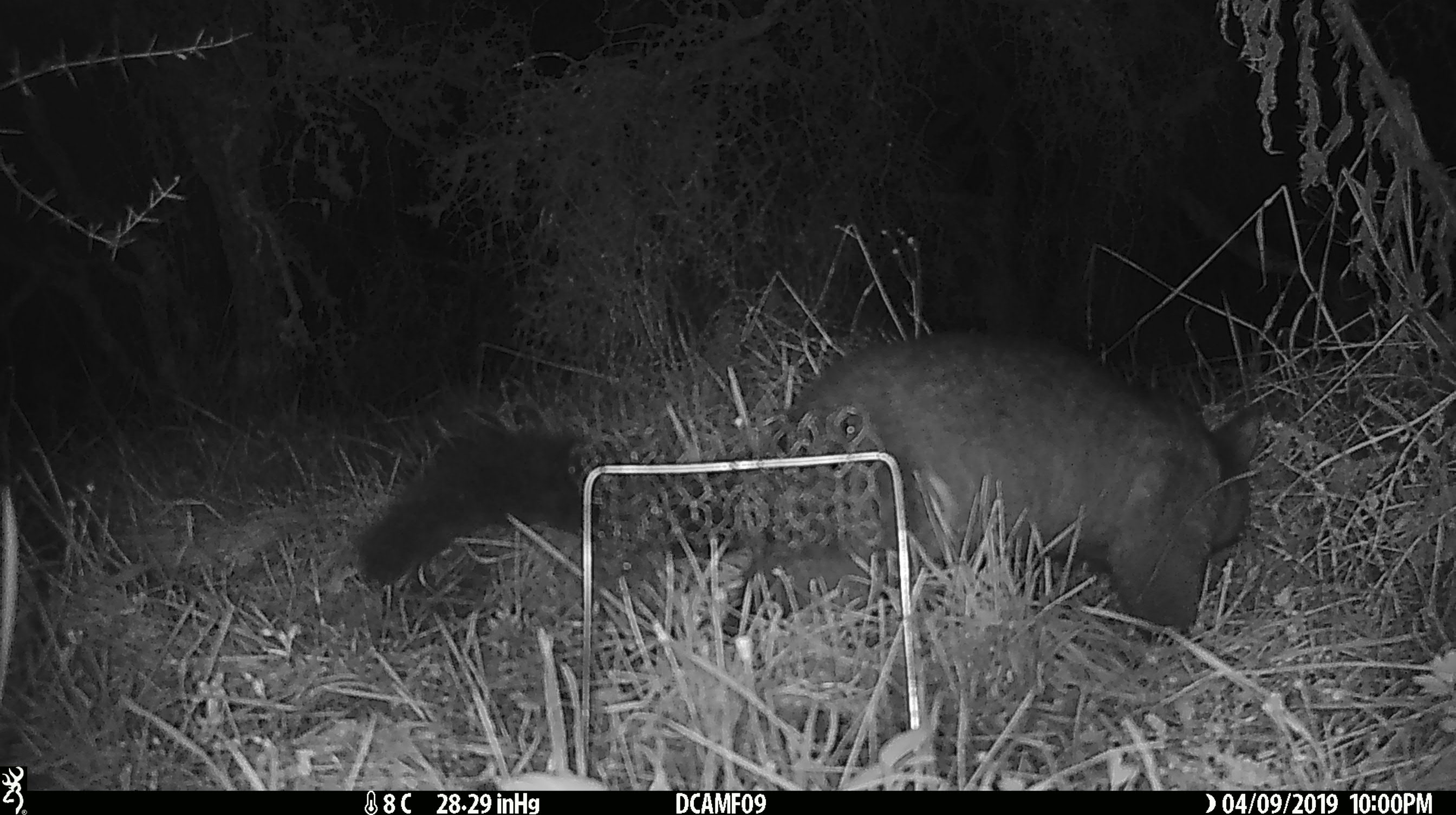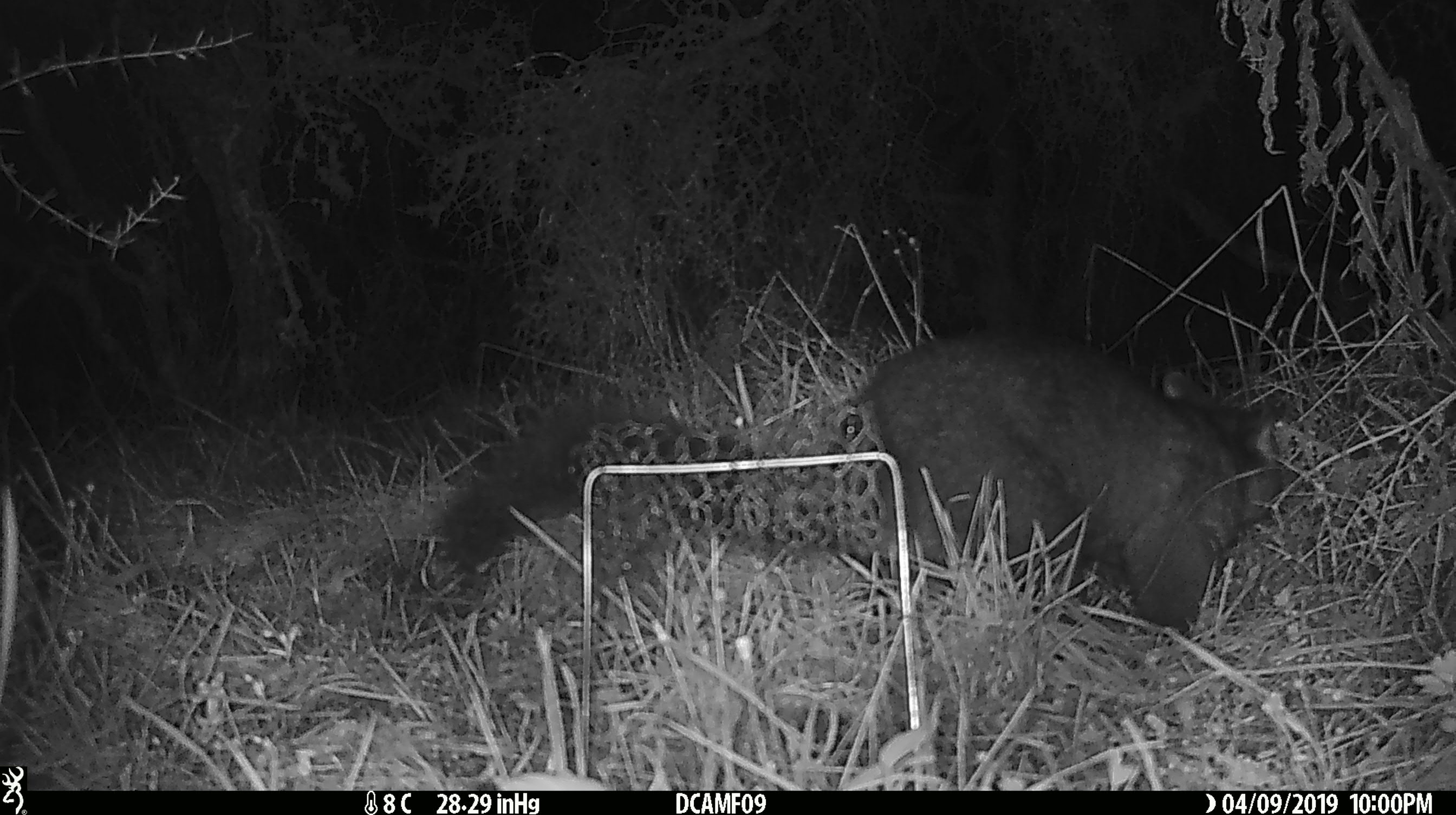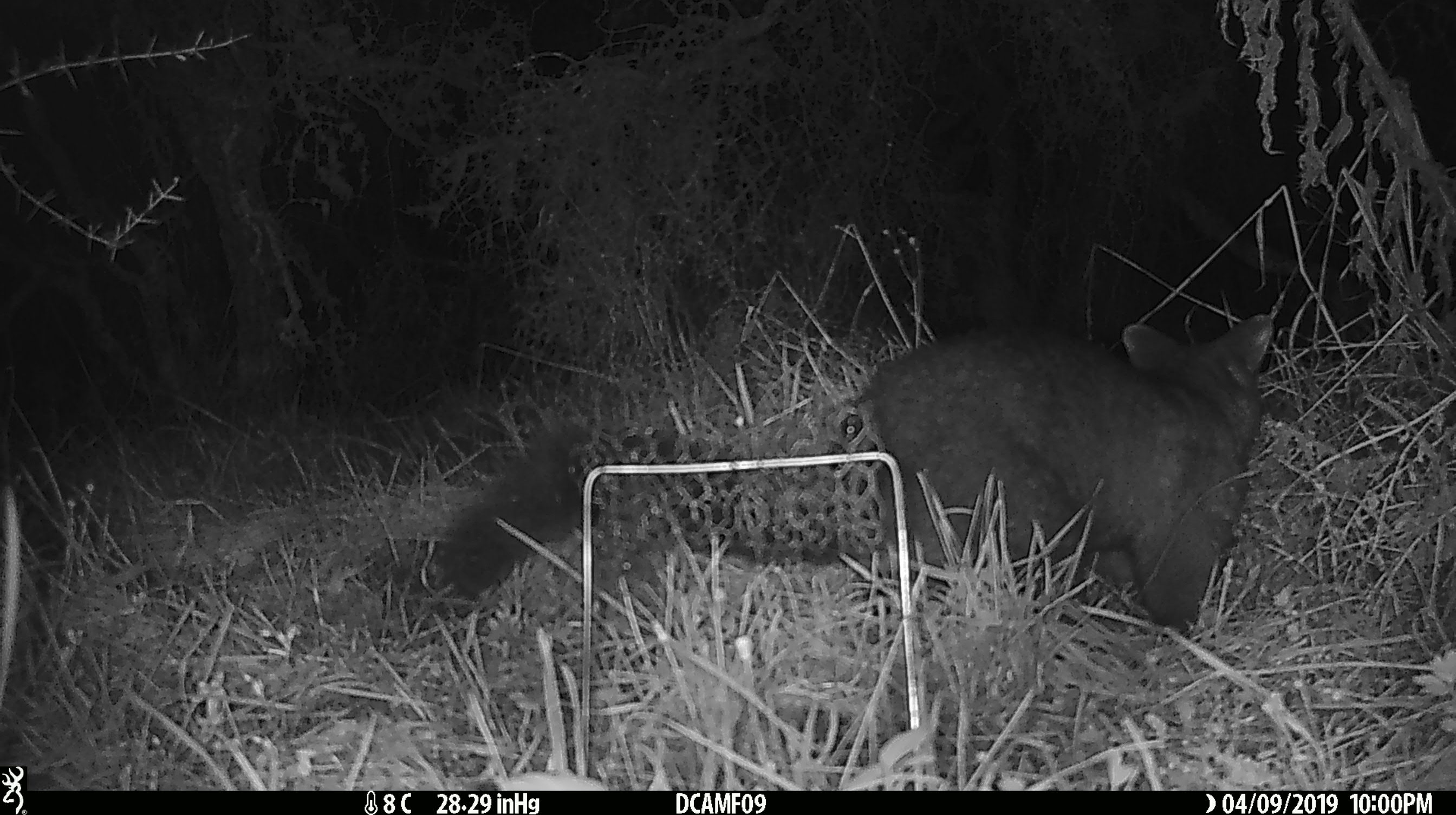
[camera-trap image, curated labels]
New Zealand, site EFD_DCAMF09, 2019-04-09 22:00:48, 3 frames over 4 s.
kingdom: Animalia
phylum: Chordata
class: Mammalia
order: Diprotodontia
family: Phalangeridae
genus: Trichosurus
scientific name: Trichosurus vulpecula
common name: common brushtail possum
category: possum